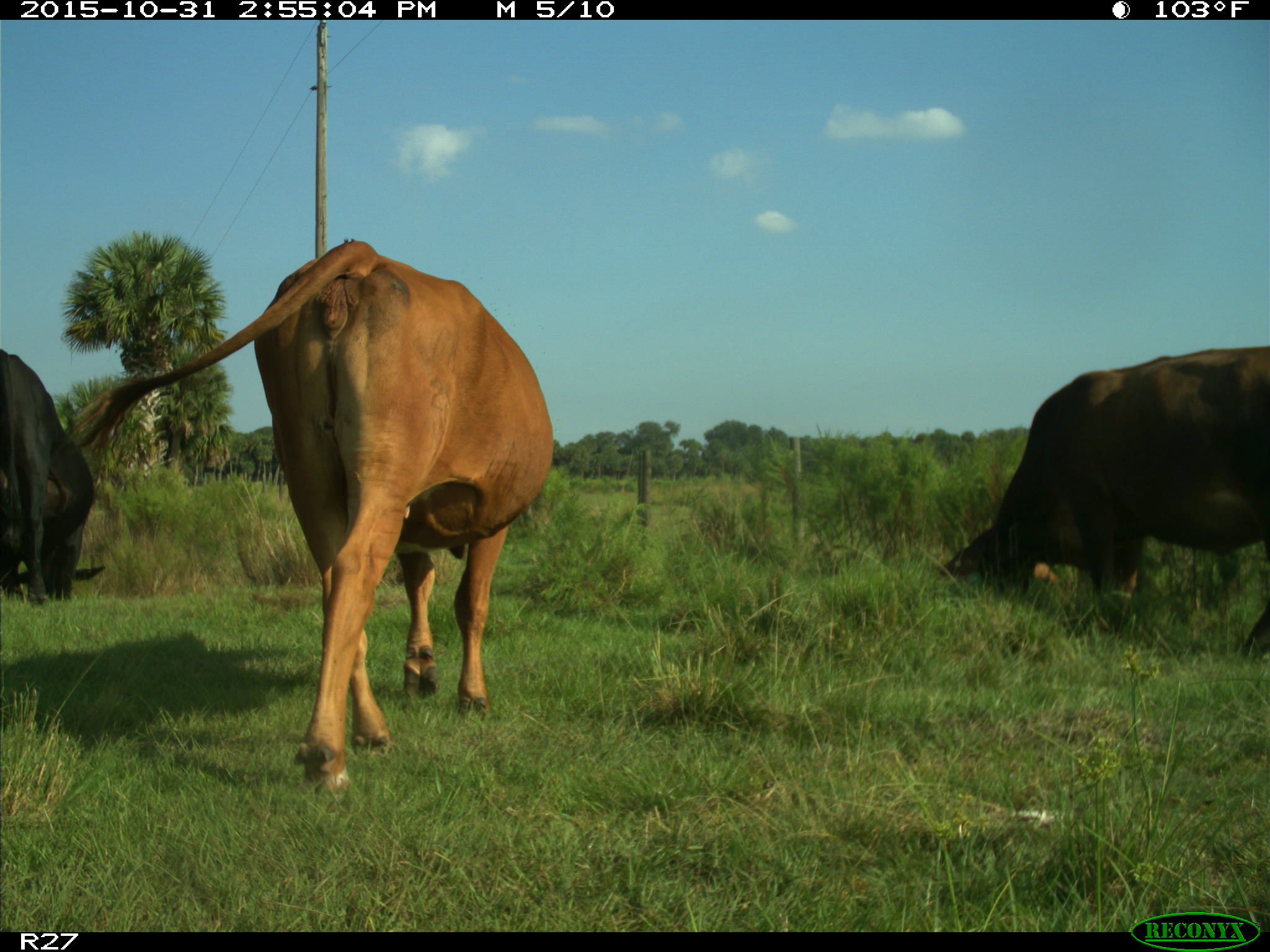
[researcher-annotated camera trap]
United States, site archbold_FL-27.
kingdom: Animalia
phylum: Chordata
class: Mammalia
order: Artiodactyla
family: Bovidae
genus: Bos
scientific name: Bos taurus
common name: domestic cow